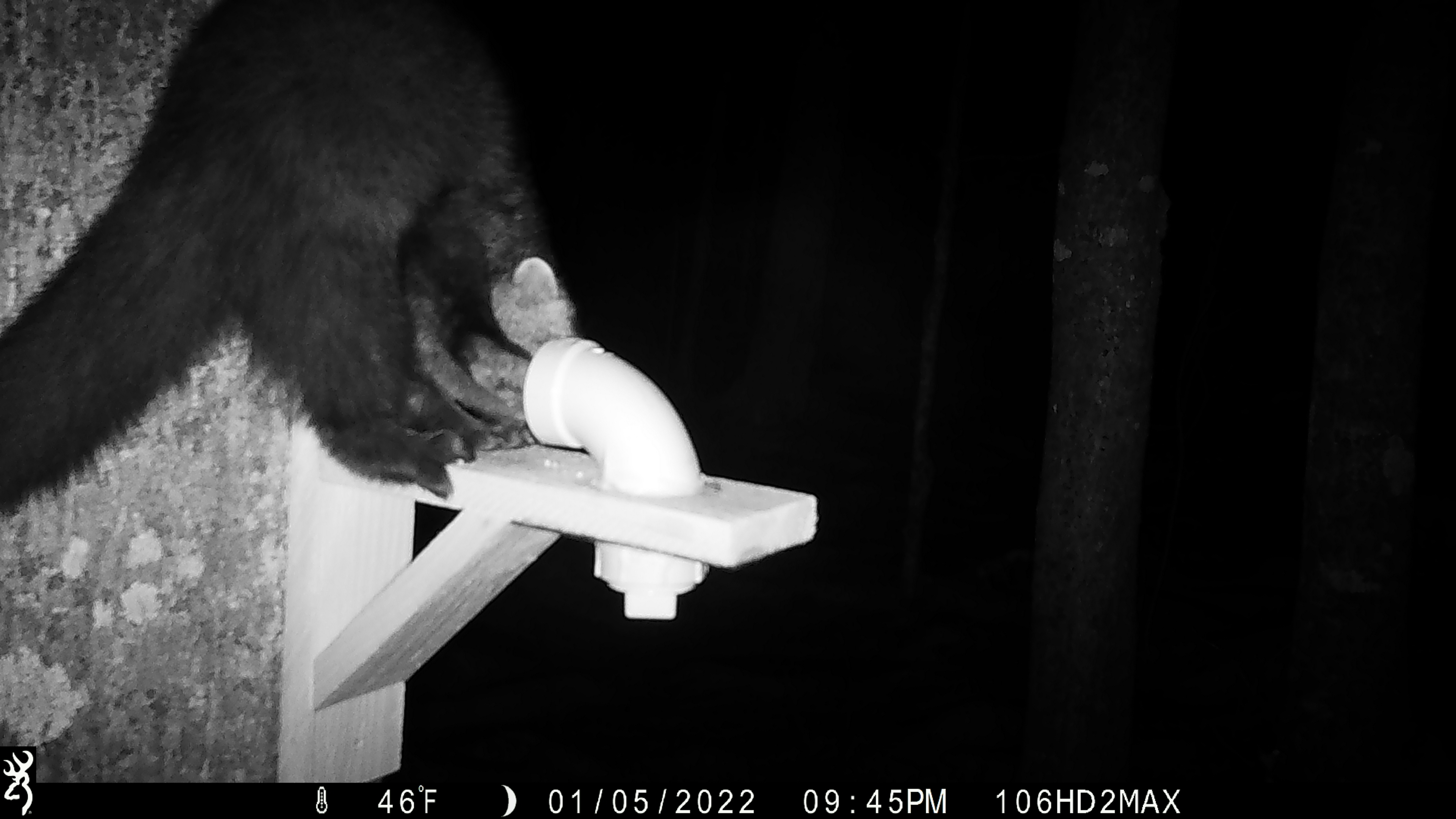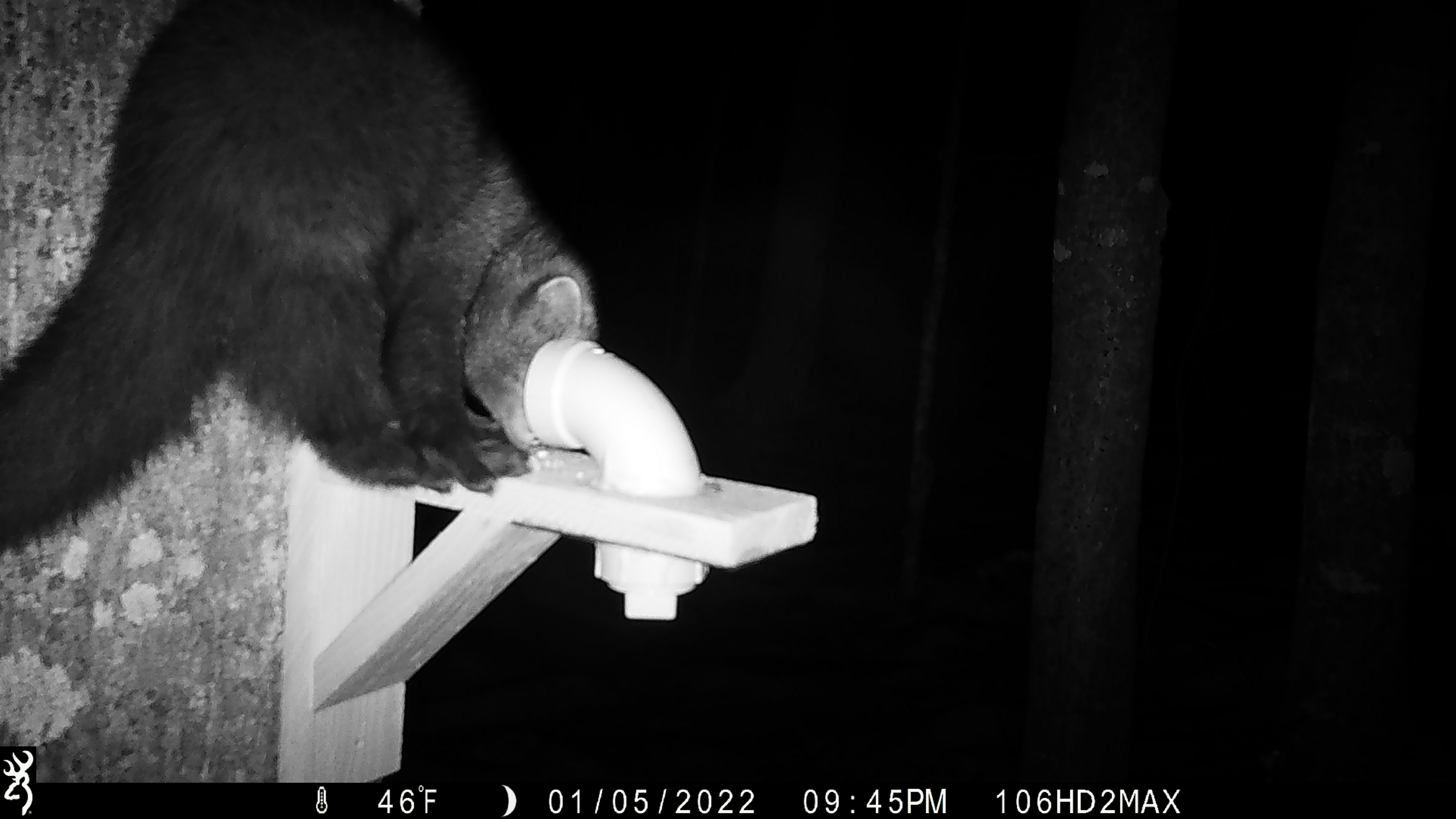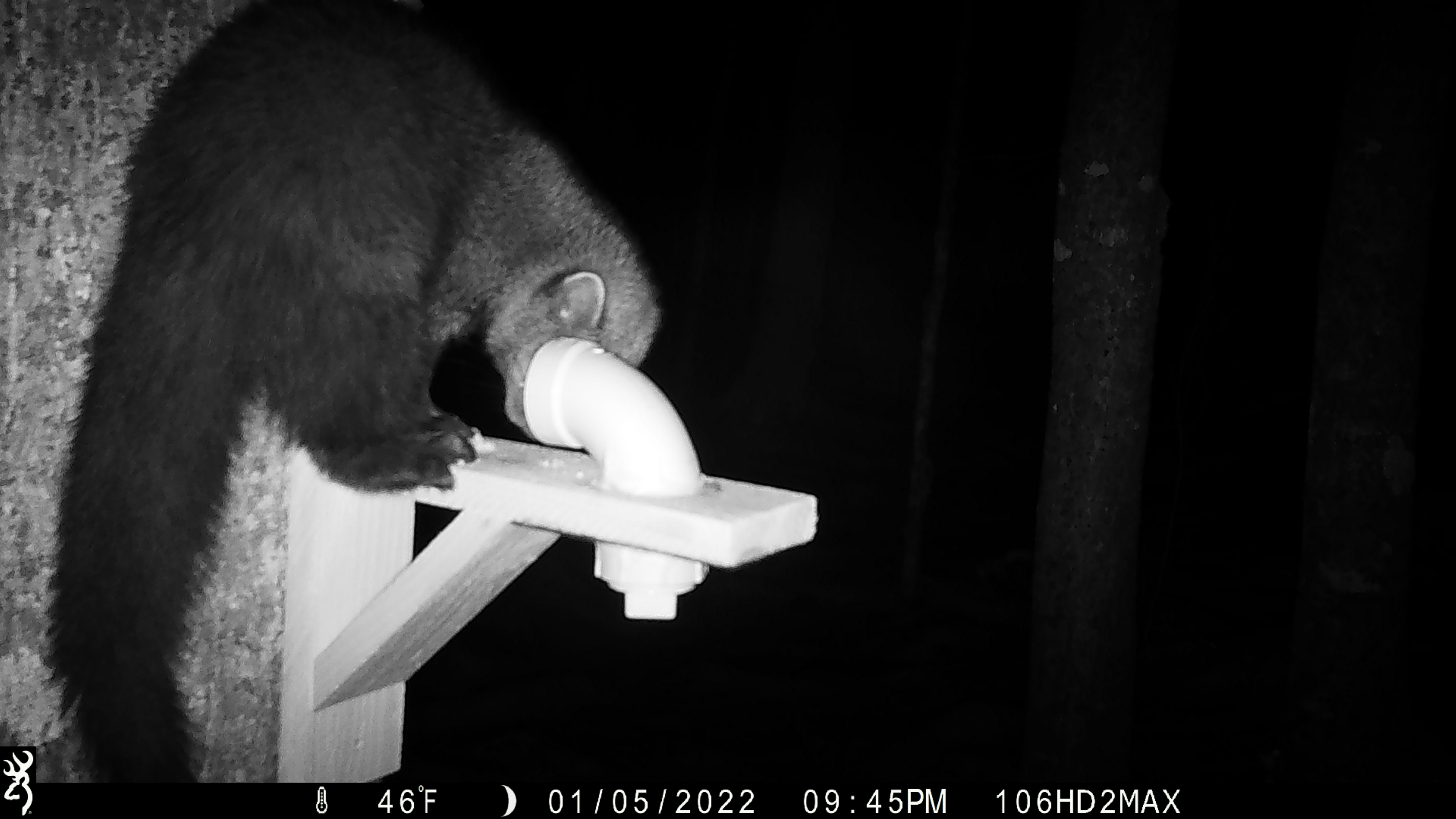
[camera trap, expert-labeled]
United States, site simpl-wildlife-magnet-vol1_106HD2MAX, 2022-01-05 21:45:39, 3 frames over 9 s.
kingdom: Animalia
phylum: Chordata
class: Mammalia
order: Carnivora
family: Mustelidae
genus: Pekania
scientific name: Pekania pennanti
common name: fisher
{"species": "fisher (Pekania pennanti)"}